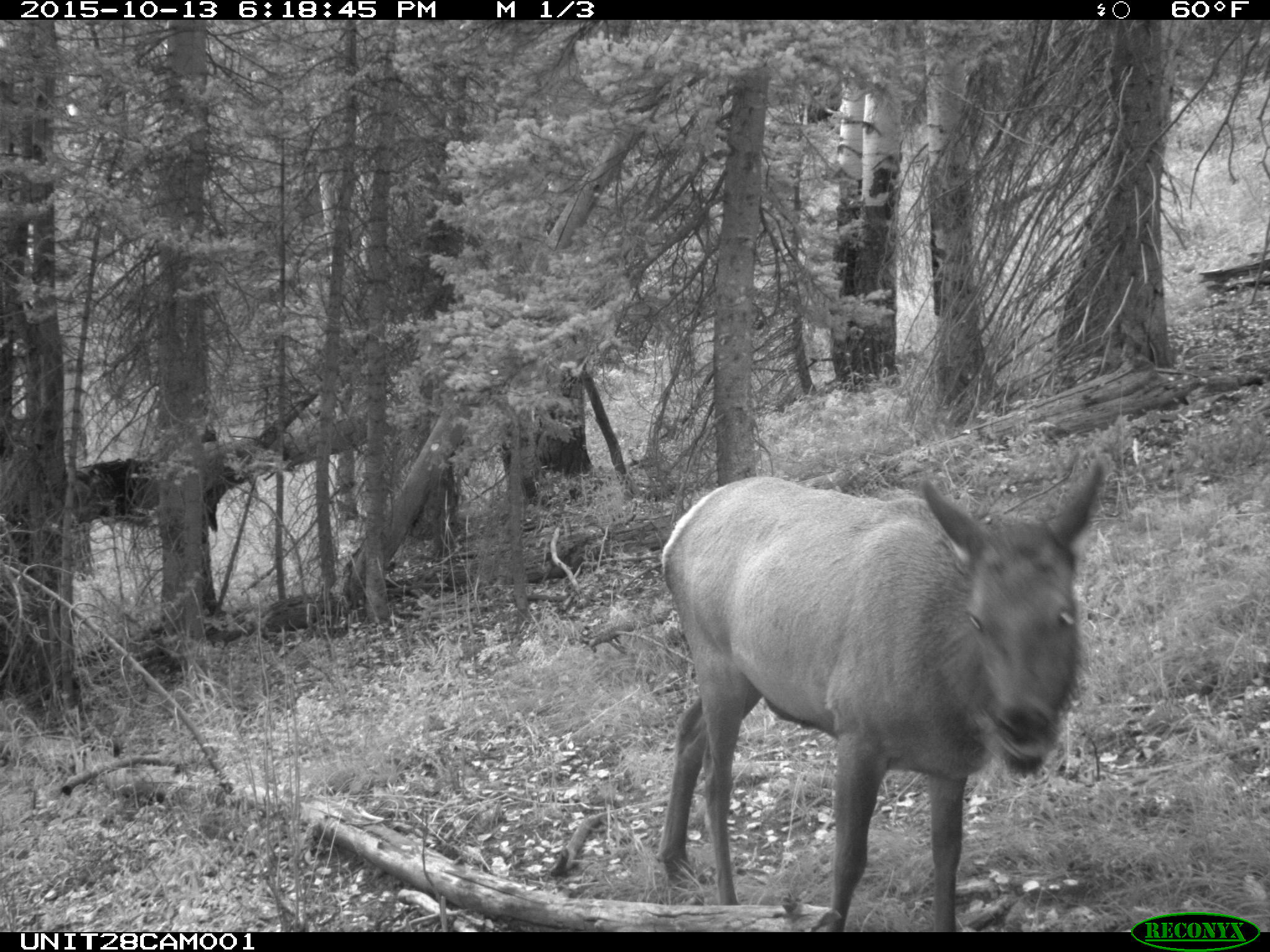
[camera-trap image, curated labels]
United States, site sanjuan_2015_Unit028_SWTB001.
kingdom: Animalia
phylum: Chordata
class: Mammalia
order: Artiodactyla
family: Cervidae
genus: Cervus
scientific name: Cervus elaphus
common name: red deer